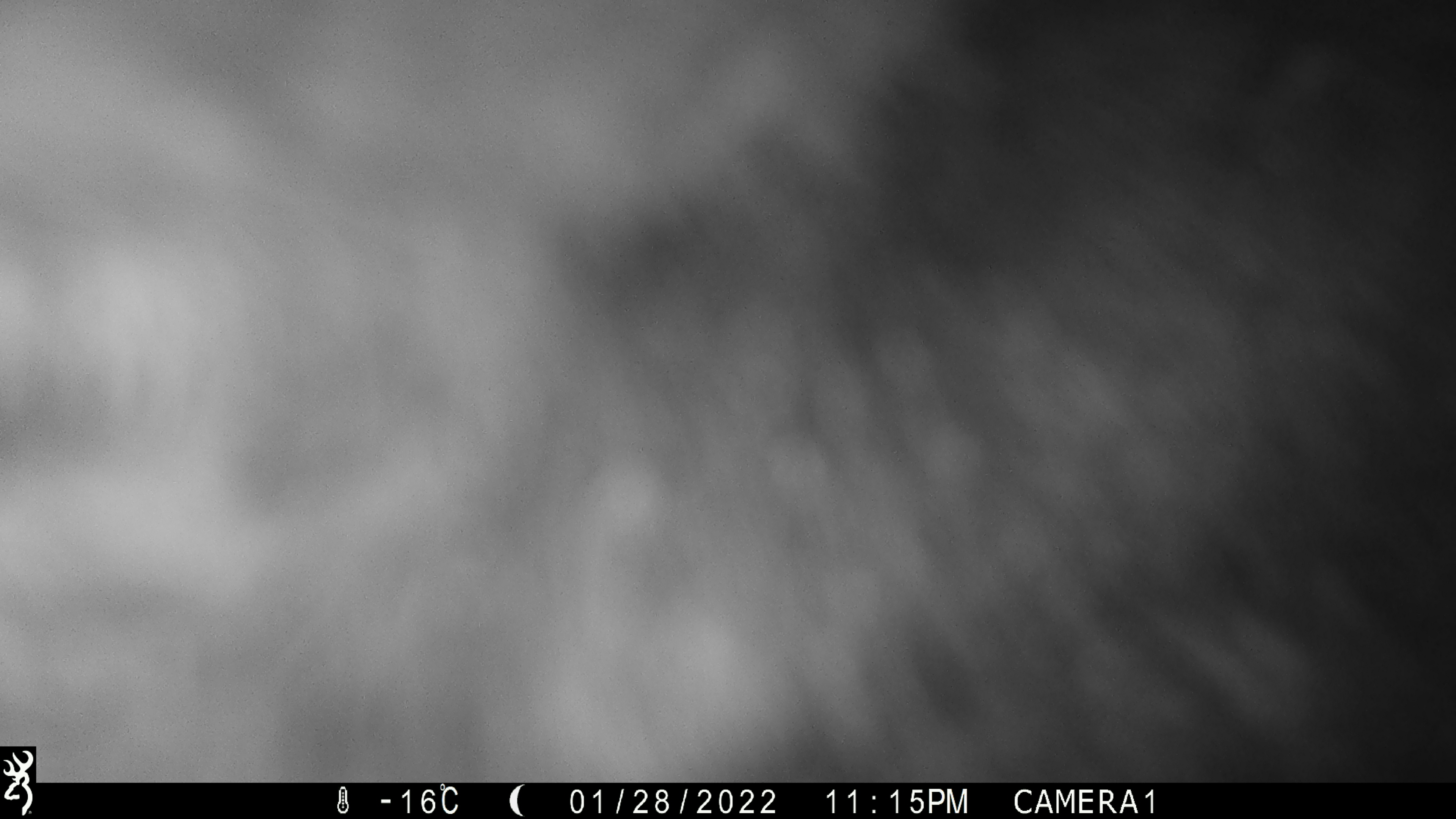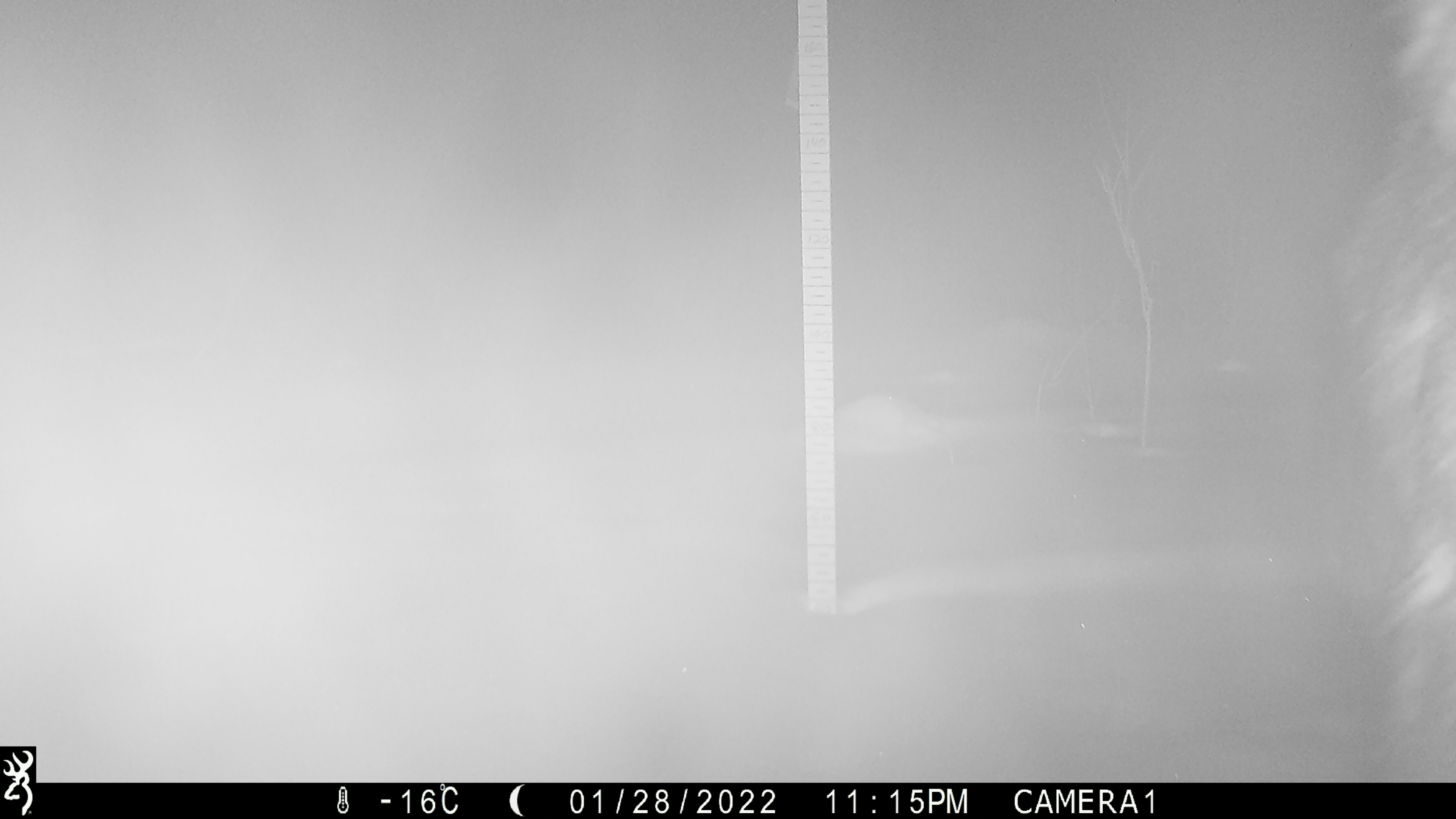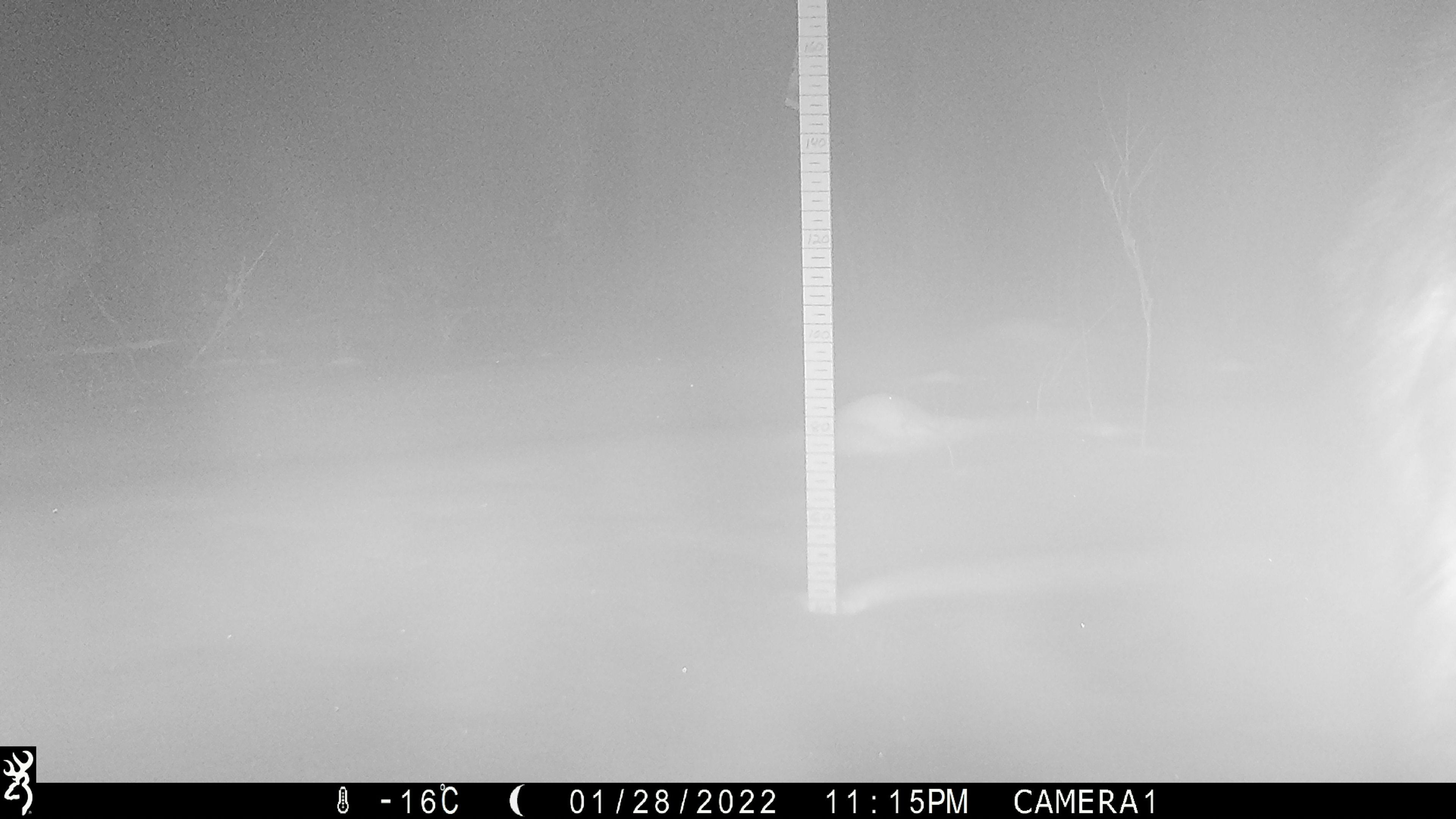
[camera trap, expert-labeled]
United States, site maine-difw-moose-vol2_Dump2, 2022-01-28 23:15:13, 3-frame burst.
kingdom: Animalia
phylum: Chordata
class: Mammalia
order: Artiodactyla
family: Cervidae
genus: Alces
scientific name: Alces alces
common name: moose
Moose (Alces alces).